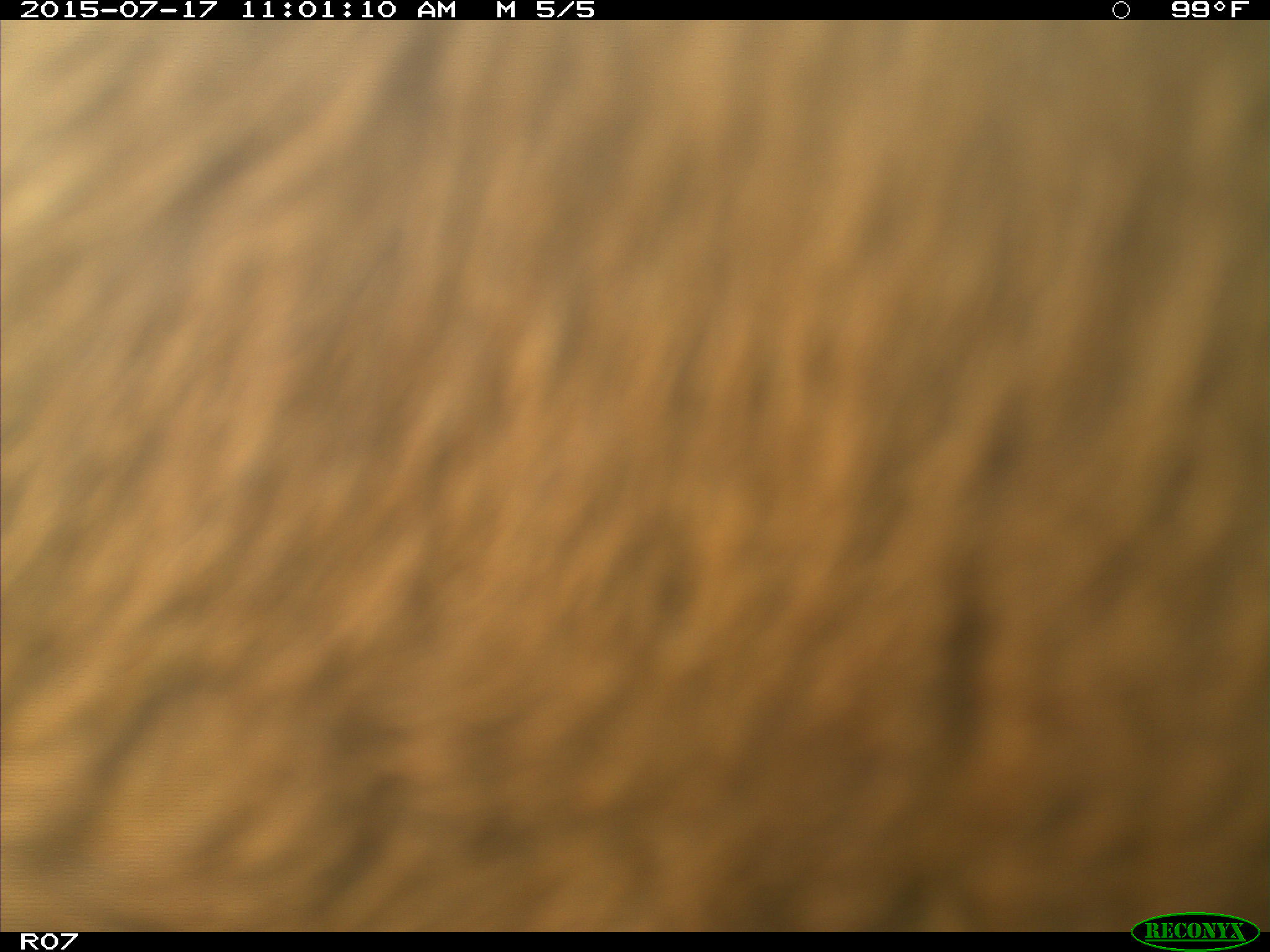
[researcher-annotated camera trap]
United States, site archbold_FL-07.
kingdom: Animalia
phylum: Chordata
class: Mammalia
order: Artiodactyla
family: Bovidae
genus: Bos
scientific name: Bos taurus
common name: domestic cow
Bos taurus (domestic cow).